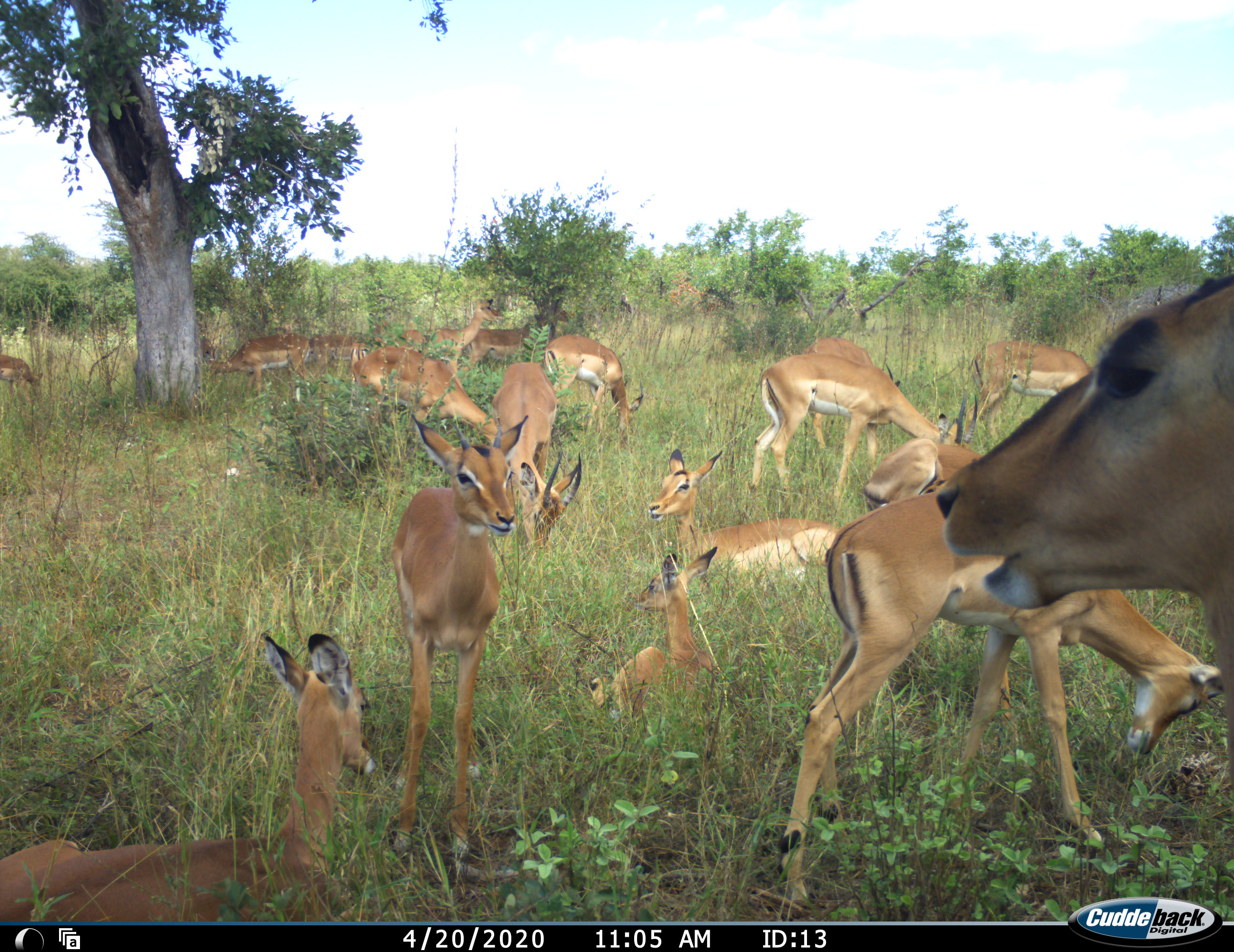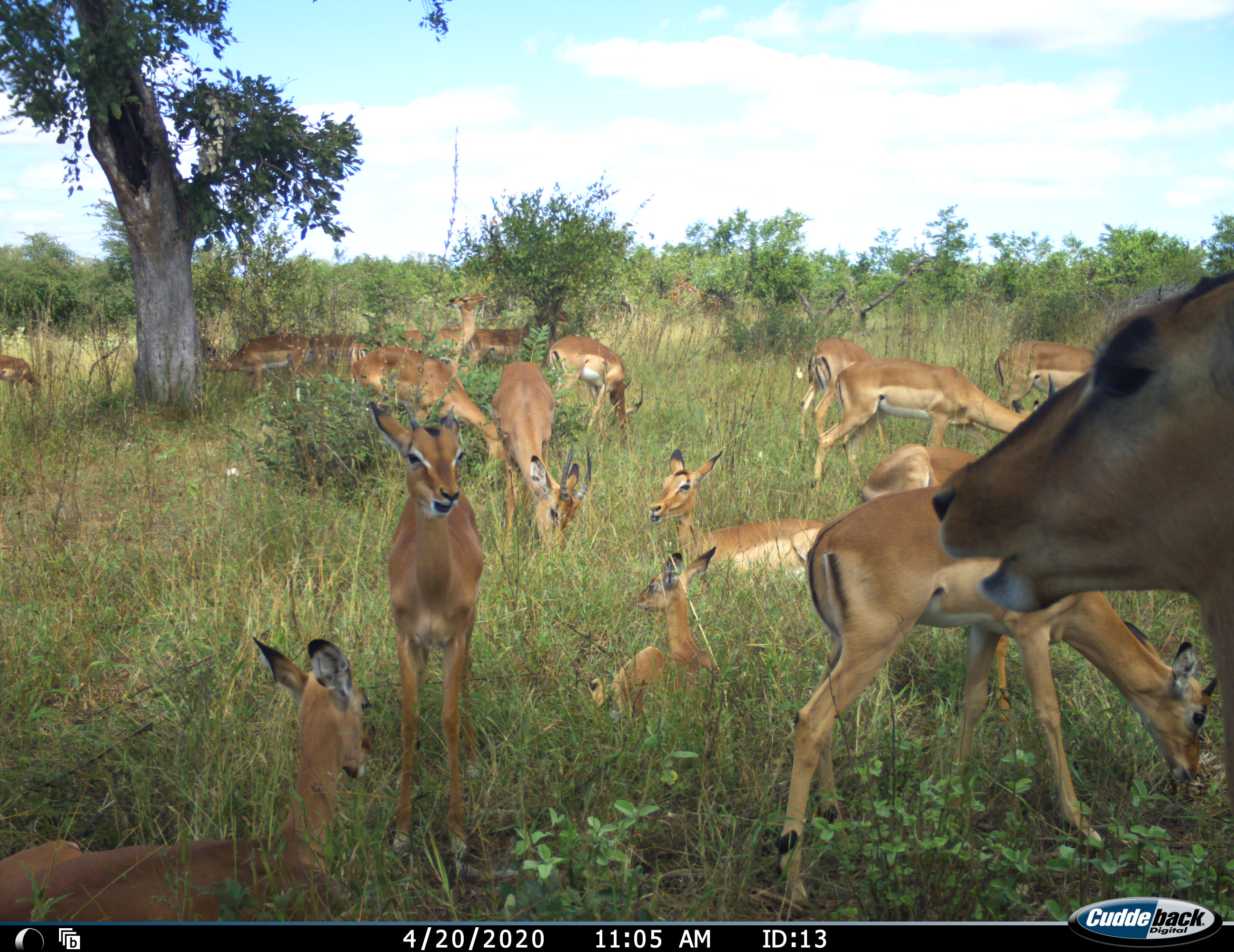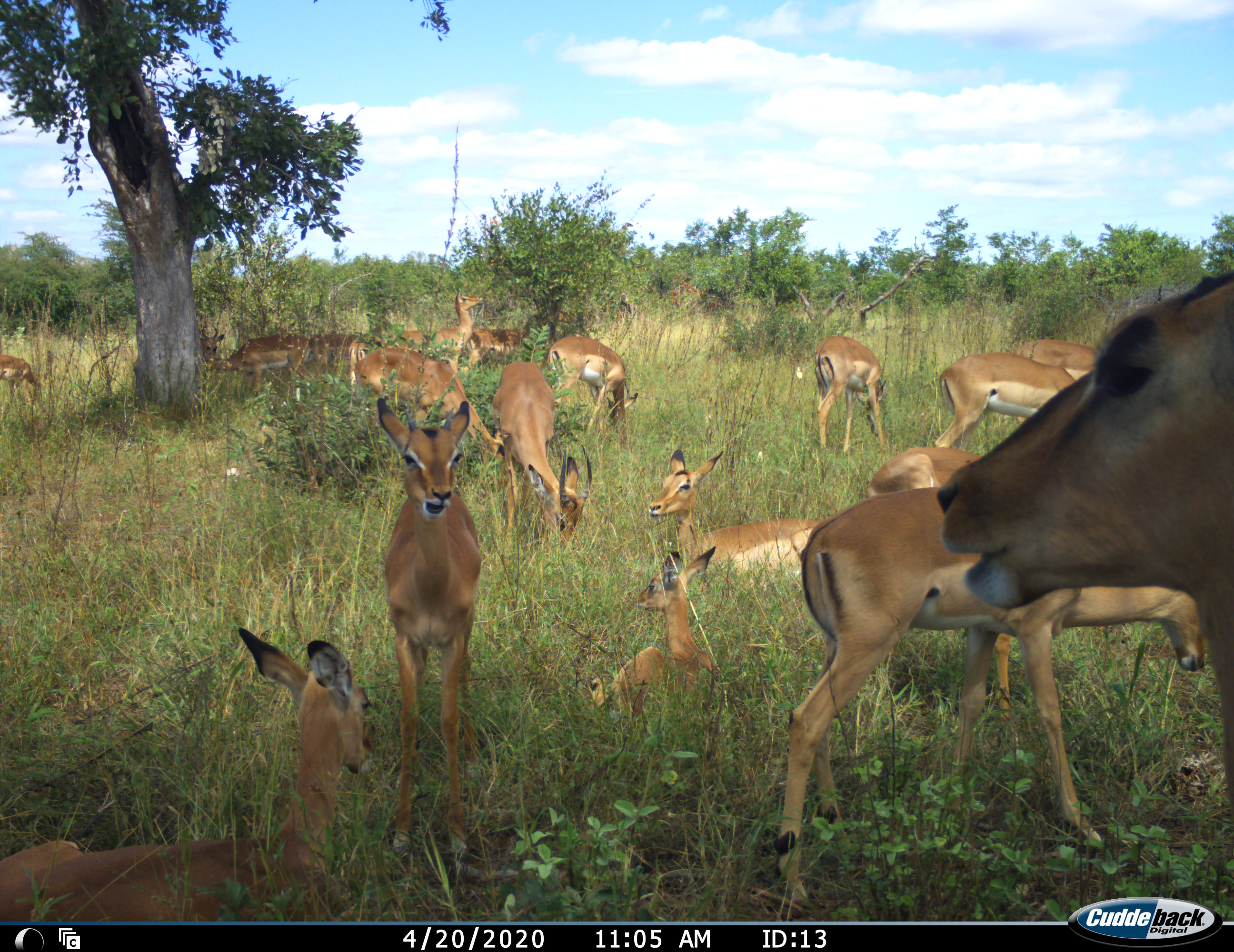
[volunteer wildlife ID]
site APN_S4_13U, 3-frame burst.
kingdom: Animalia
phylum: Chordata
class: Mammalia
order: Artiodactyla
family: Bovidae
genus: Aepyceros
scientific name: Aepyceros melampus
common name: impala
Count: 11-50.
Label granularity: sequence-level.